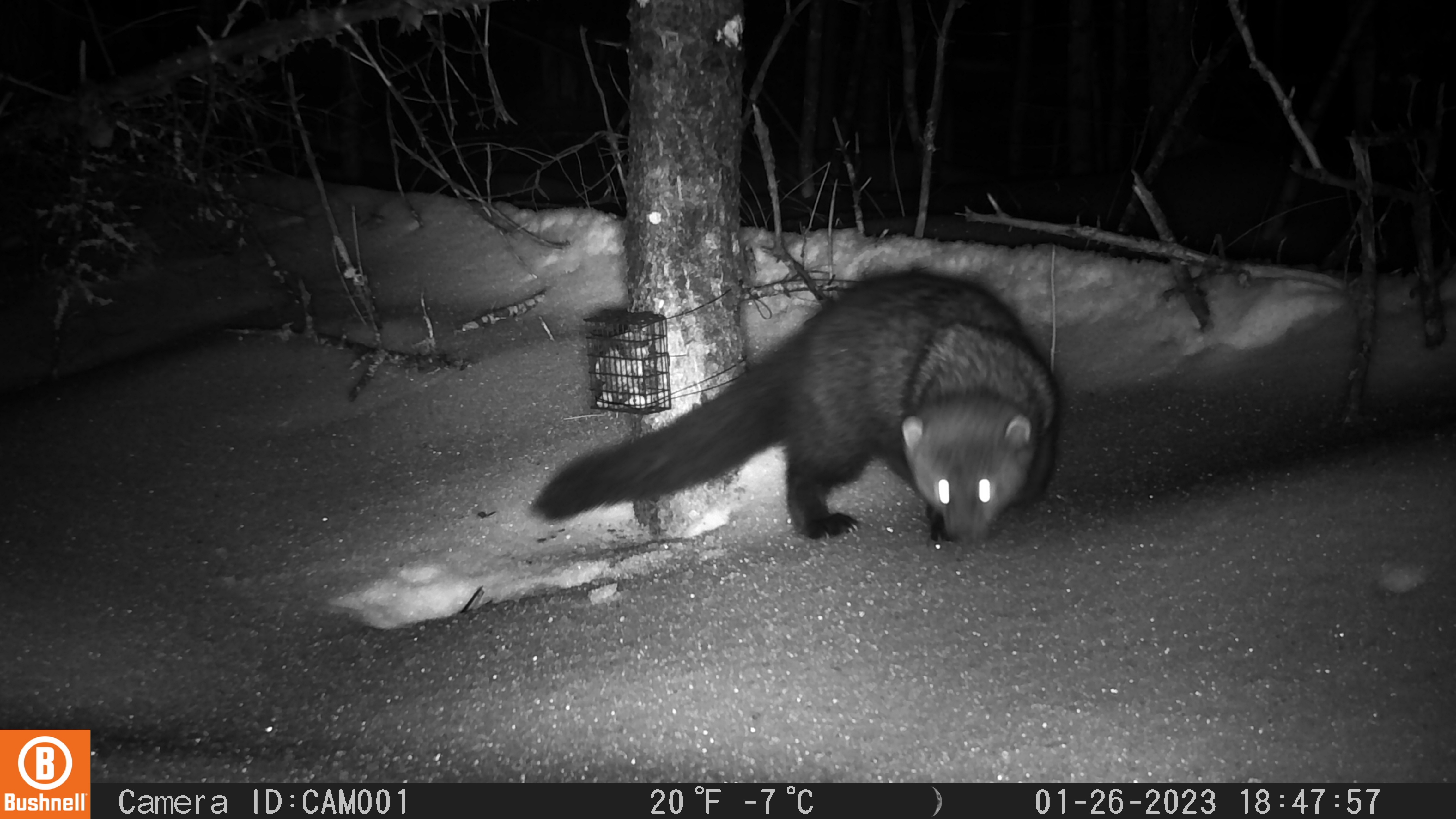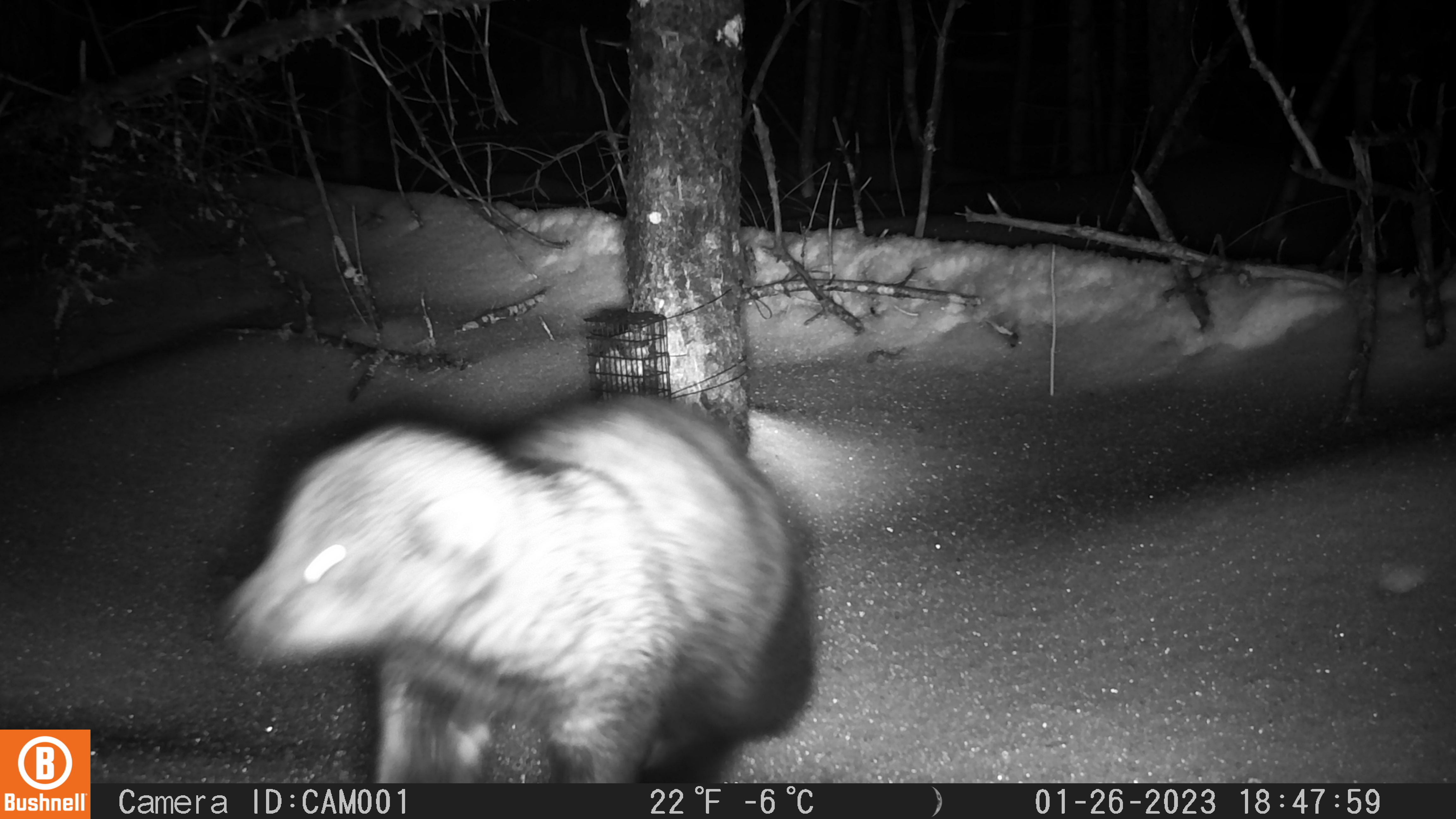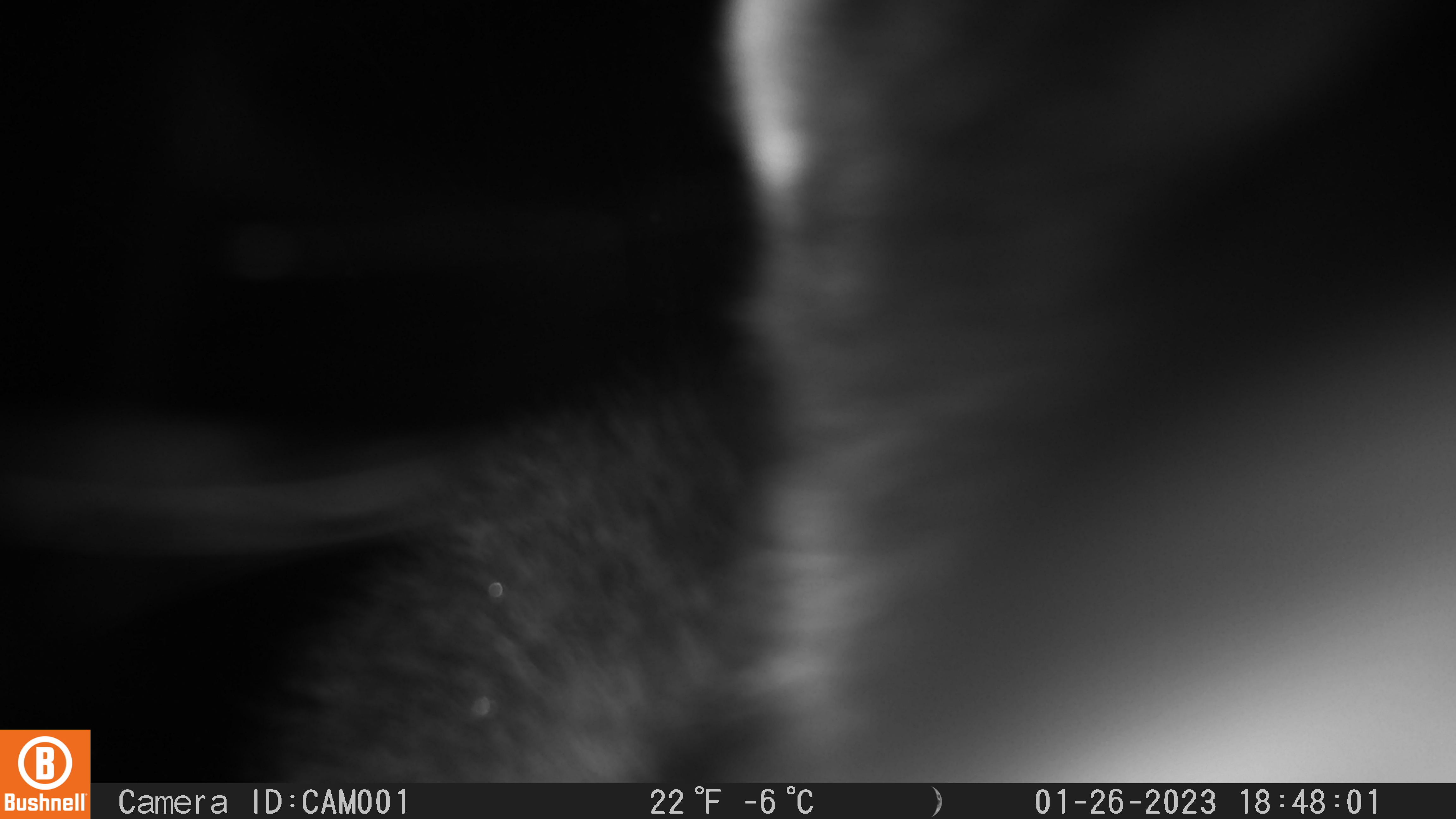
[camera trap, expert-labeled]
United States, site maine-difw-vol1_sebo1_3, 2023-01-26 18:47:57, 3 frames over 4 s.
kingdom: Animalia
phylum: Chordata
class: Mammalia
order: Carnivora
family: Mustelidae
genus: Pekania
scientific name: Pekania pennanti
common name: fisher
Fisher (Pekania pennanti).